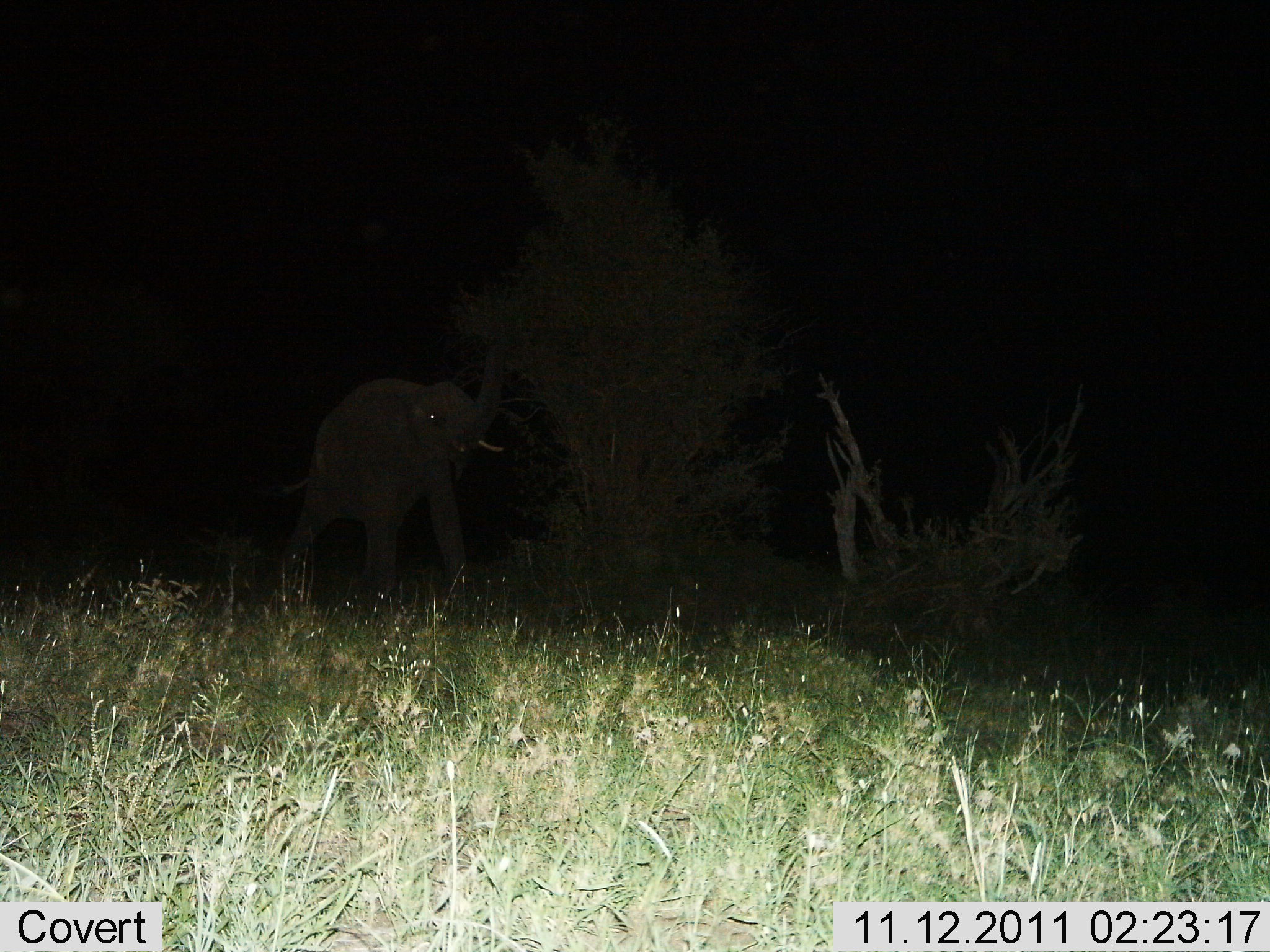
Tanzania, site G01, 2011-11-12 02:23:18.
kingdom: Animalia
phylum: Chordata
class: Mammalia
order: Proboscidea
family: Elephantidae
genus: Loxodonta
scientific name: Loxodonta africana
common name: african bush elephant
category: elephant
Elephant (african bush elephant) (Loxodonta africana), count 1. Behavior (volunteer vote fractions): standing 44%, resting 0%, moving 11%, interacting 0%. Young present (vote fraction): 6%. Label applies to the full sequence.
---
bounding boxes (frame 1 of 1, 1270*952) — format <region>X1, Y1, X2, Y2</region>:
animal: <region>254, 345, 512, 603</region>